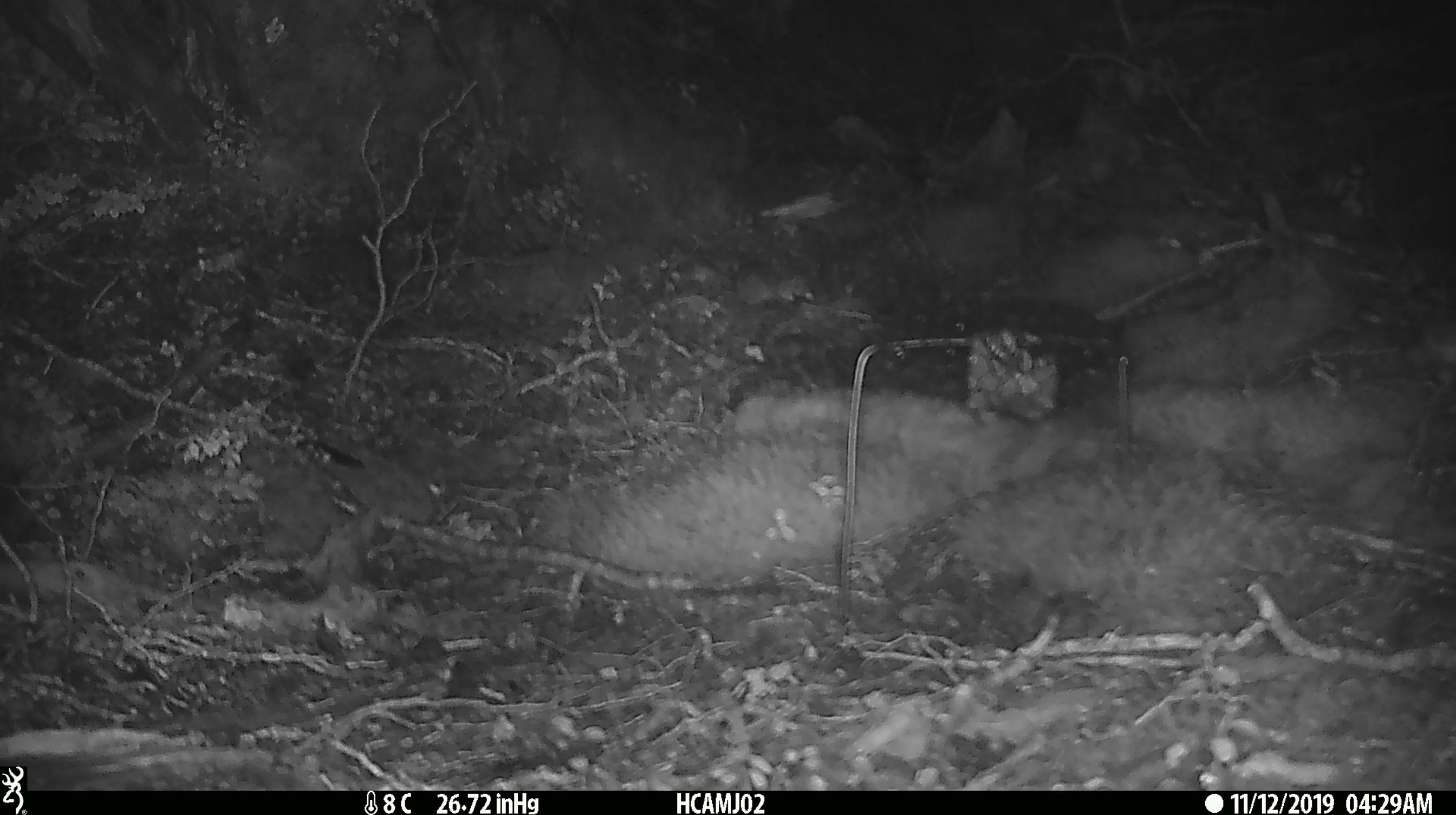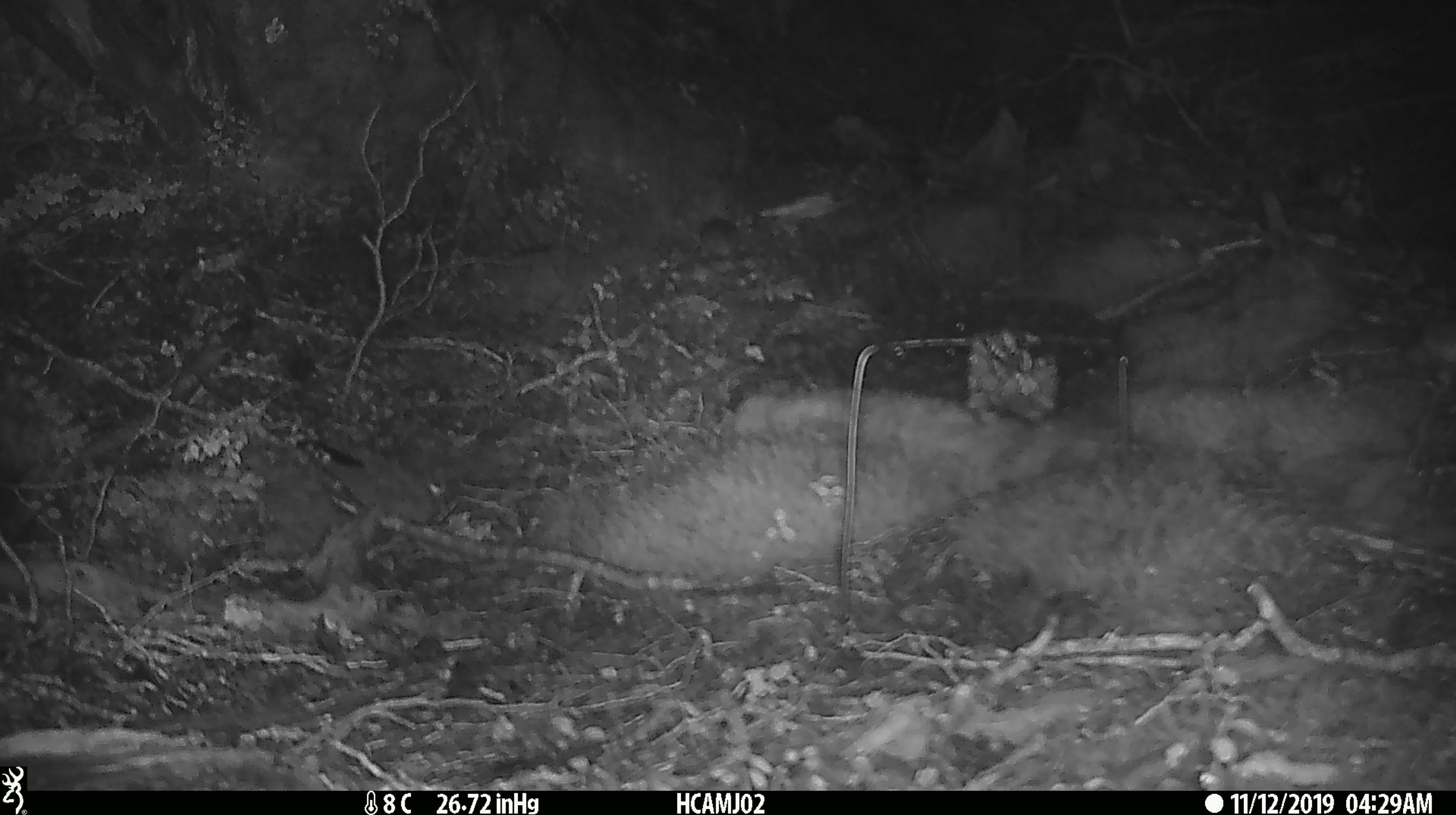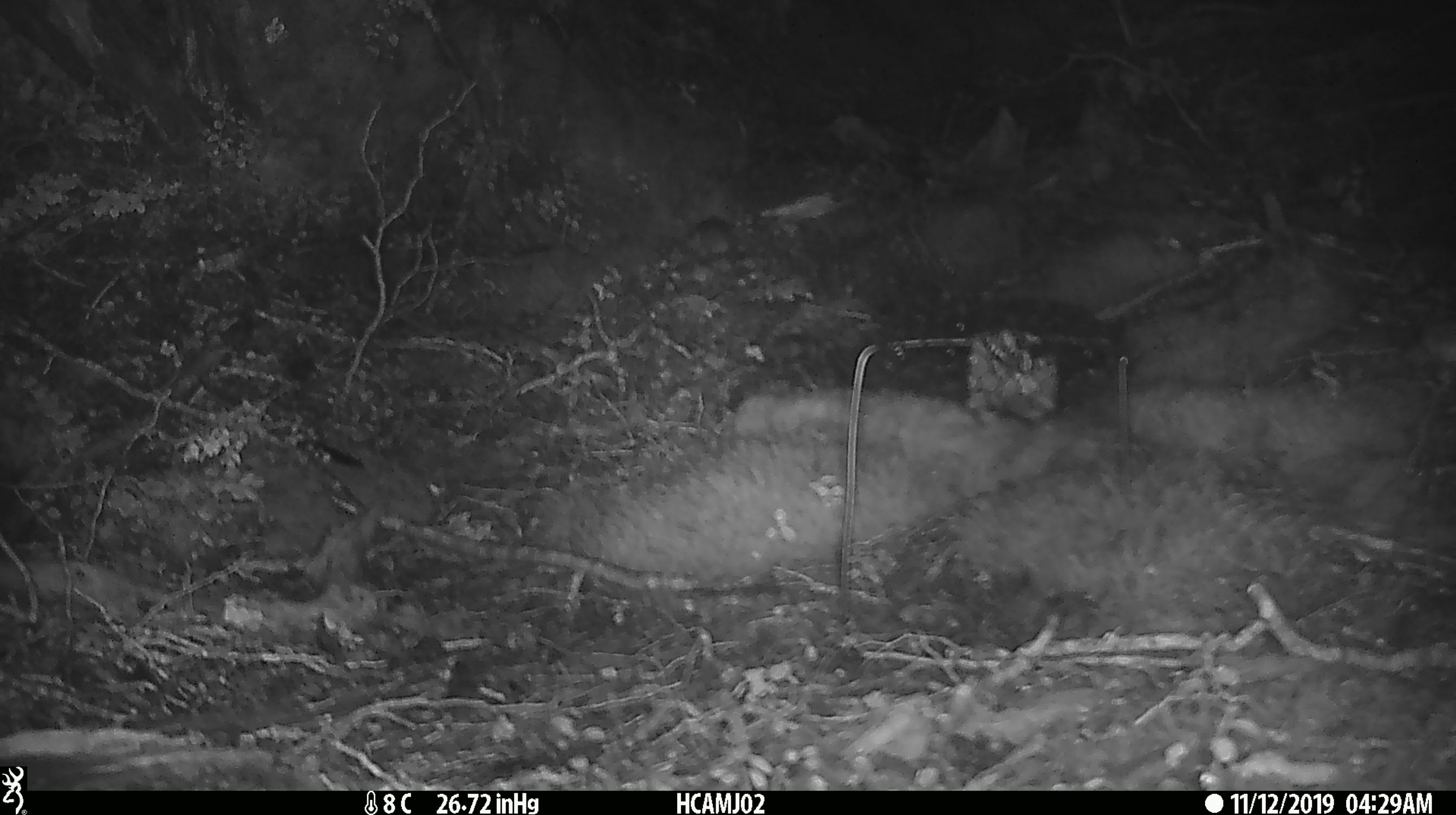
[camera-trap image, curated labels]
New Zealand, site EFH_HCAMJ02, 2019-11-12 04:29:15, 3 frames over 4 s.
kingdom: Animalia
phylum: Chordata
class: Mammalia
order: Rodentia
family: Muridae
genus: Mus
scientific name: Mus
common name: mouse